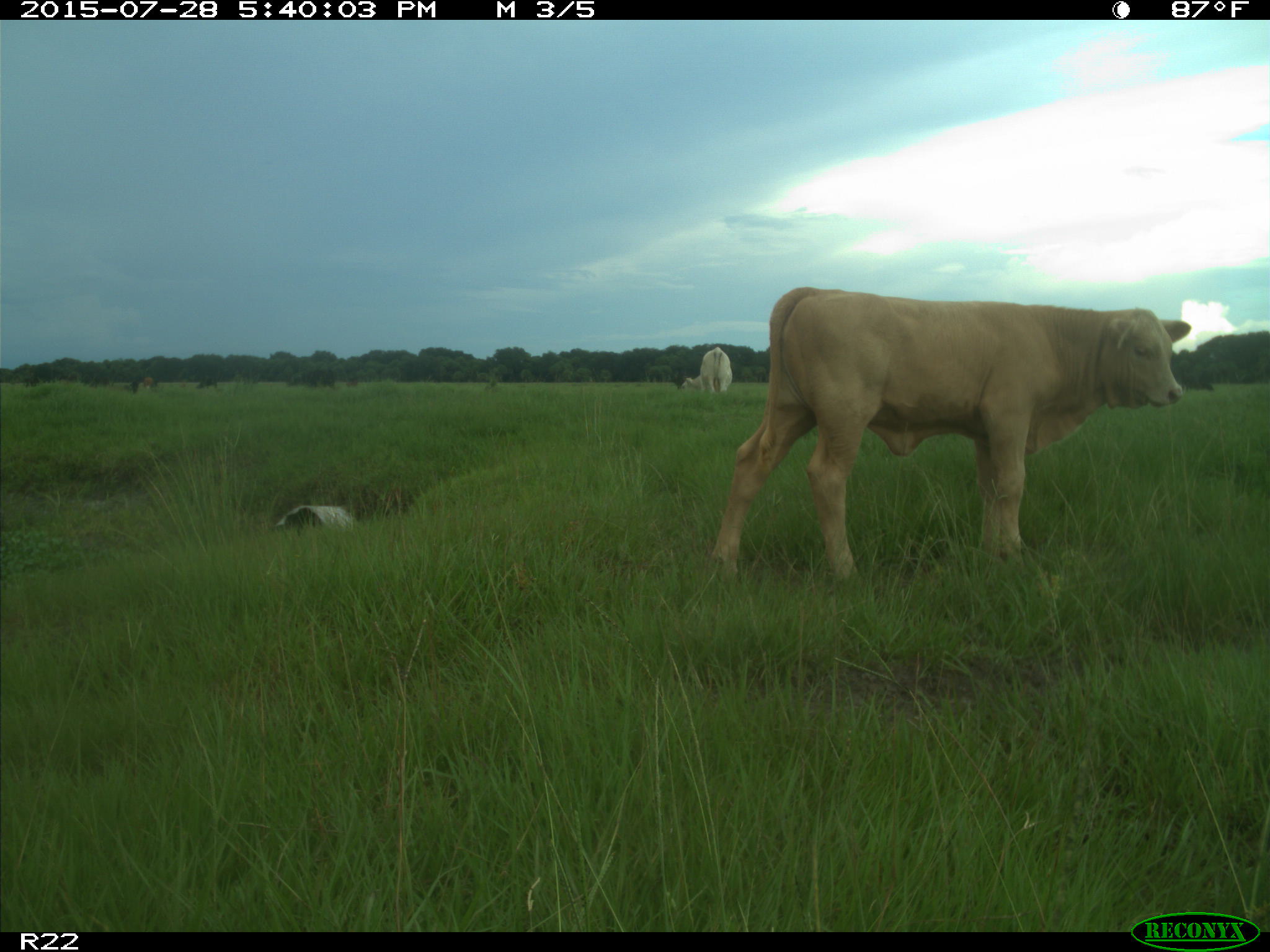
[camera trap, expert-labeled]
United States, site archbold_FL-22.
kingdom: Animalia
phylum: Chordata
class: Mammalia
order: Artiodactyla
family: Bovidae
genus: Bos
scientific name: Bos taurus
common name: domestic cow